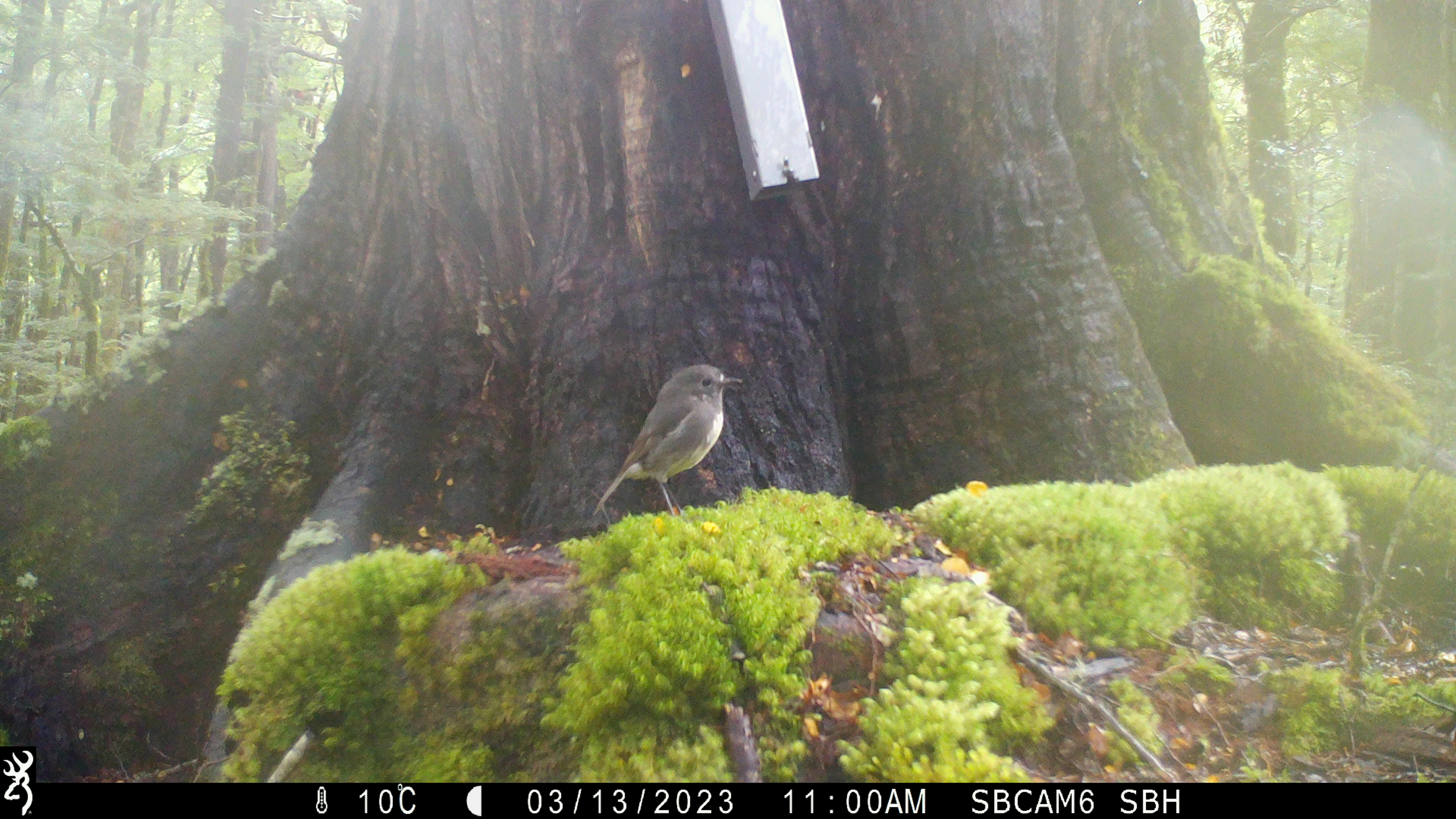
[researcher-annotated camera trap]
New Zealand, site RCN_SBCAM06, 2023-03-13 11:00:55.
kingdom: Animalia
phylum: Chordata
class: Aves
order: Passeriformes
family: Petroicidae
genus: Petroica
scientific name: Petroica australis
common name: new zealand robin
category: robin